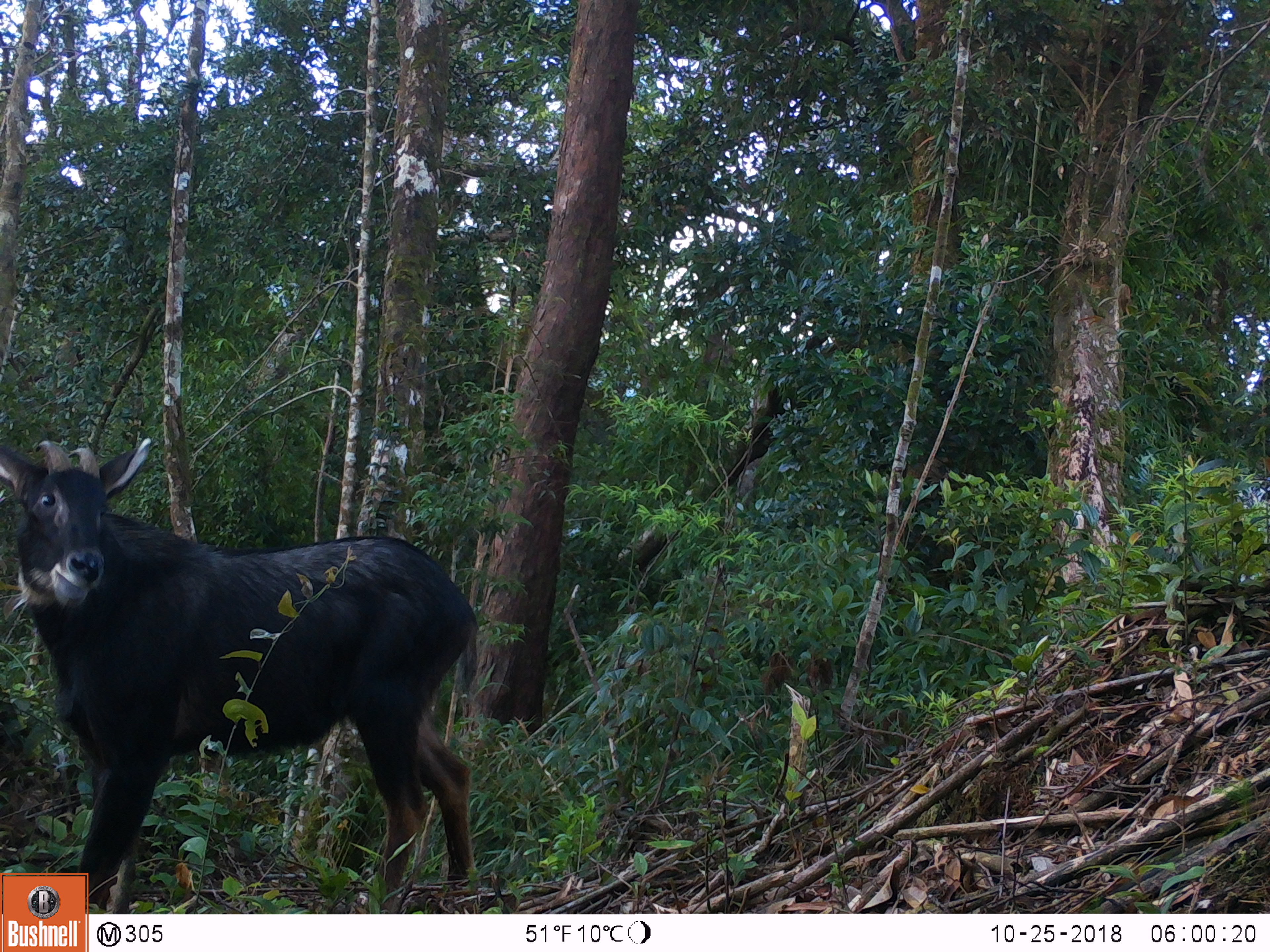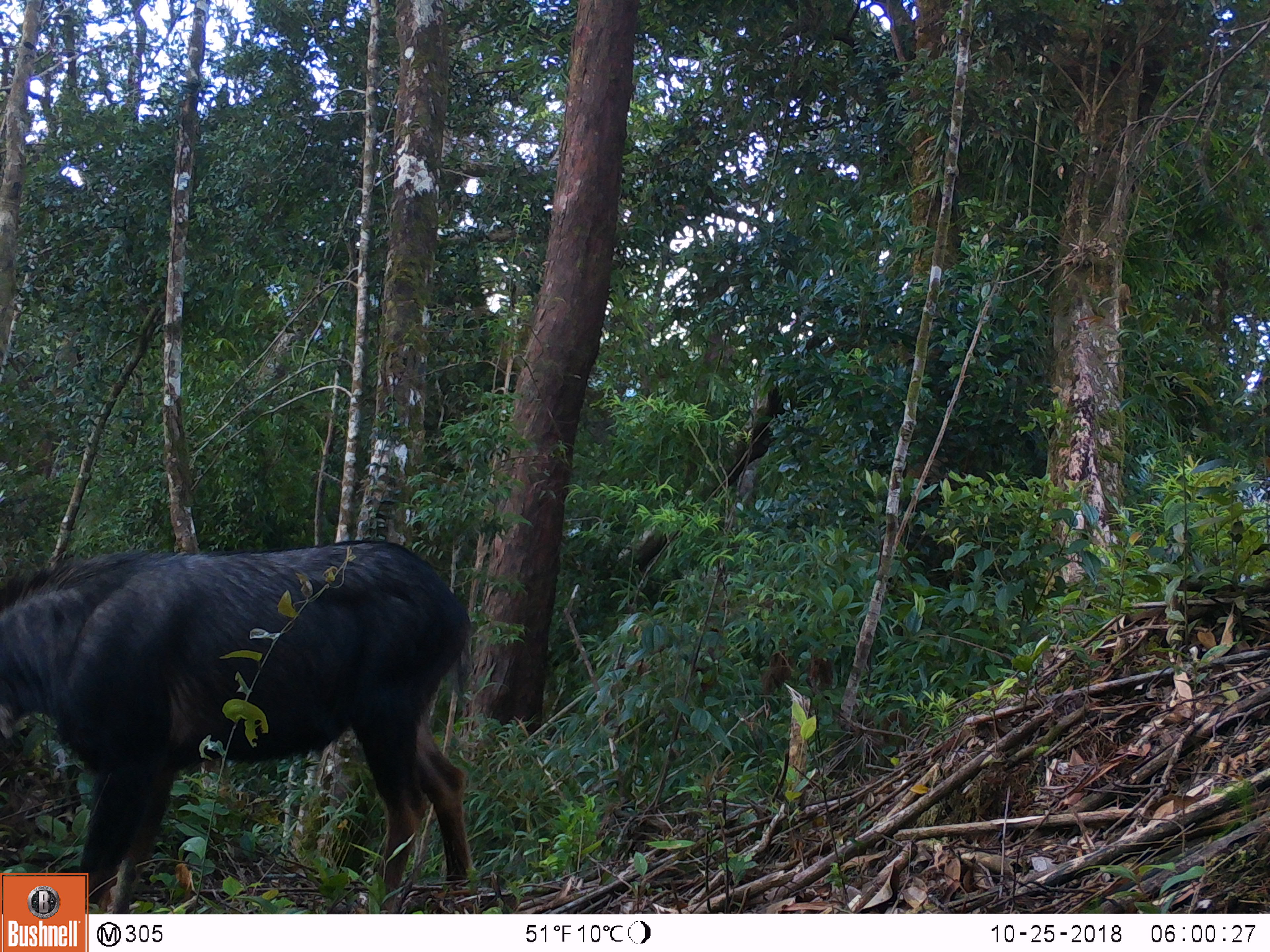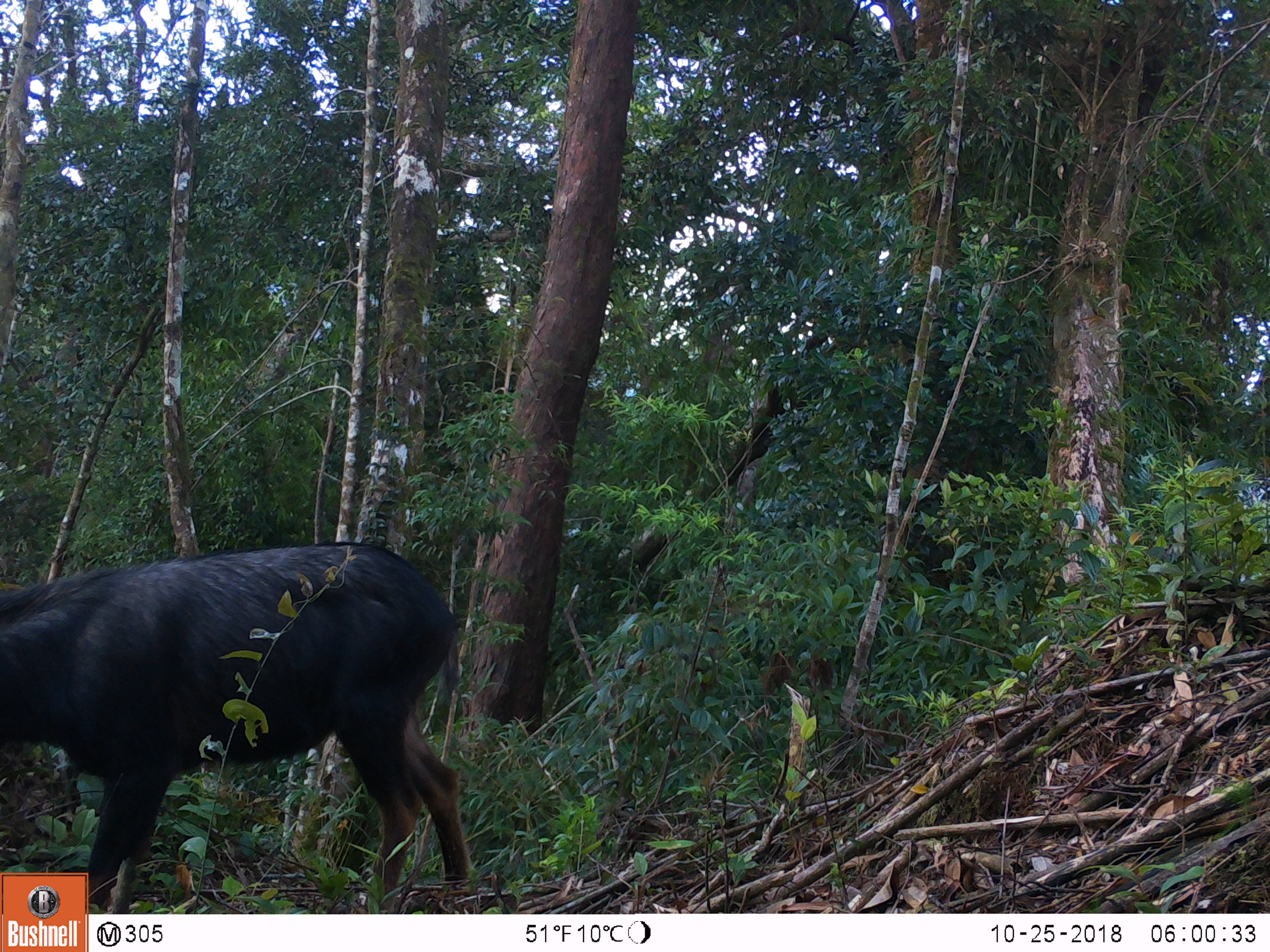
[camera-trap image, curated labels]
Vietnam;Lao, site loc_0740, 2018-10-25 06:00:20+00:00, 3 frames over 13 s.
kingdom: Animalia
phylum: Chordata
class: Mammalia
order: Artiodactyla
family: Bovidae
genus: Capricornis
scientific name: Capricornis sumatraensis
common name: chinese serow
Chinese serow (Capricornis sumatraensis). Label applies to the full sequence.